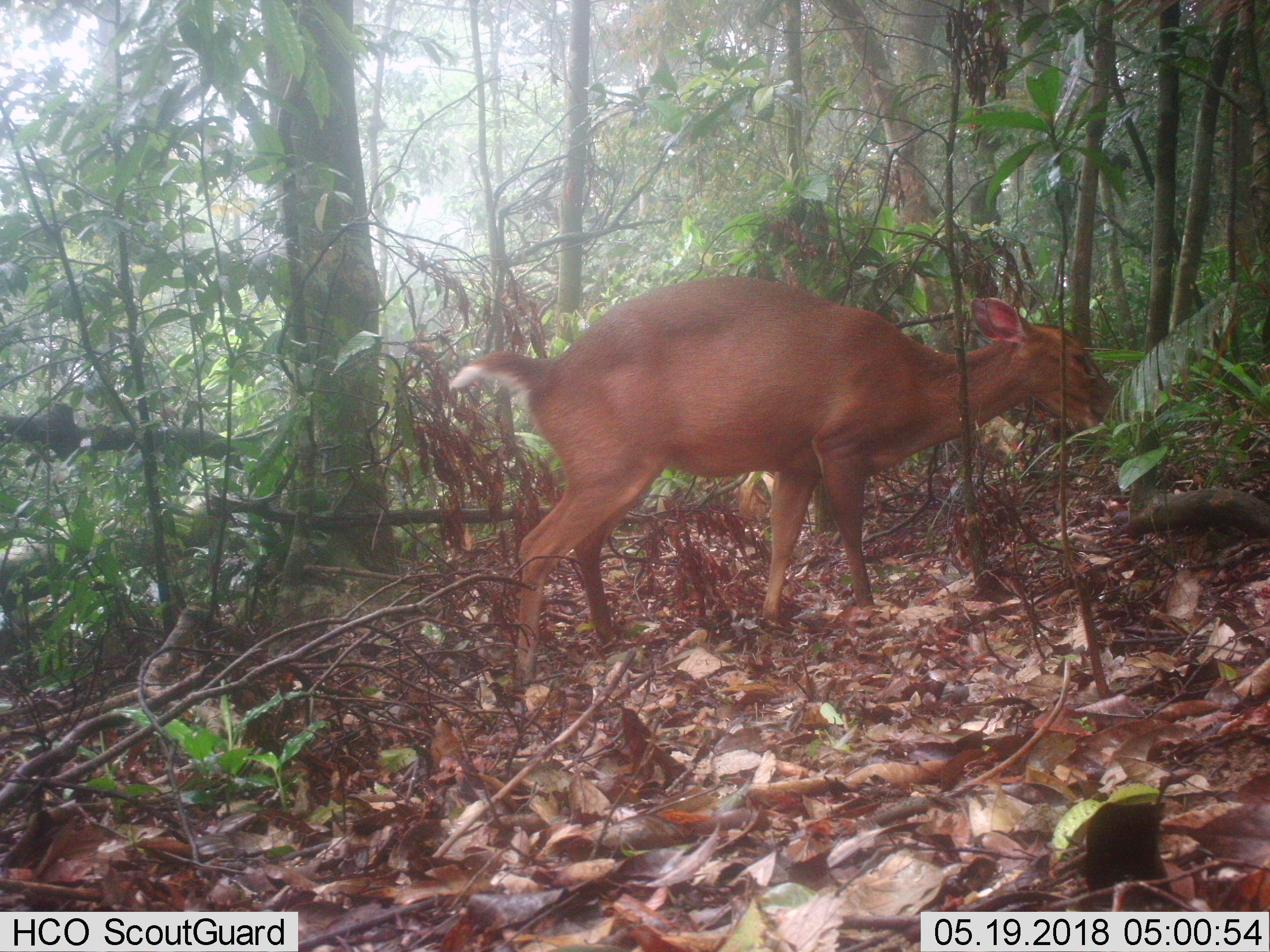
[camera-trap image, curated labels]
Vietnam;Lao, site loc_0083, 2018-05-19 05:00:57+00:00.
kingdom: Animalia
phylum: Chordata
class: Mammalia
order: Artiodactyla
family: Cervidae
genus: Muntiacus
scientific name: Muntiacus vuquangensis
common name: large-antlered muntjac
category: large antlered muntjac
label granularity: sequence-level